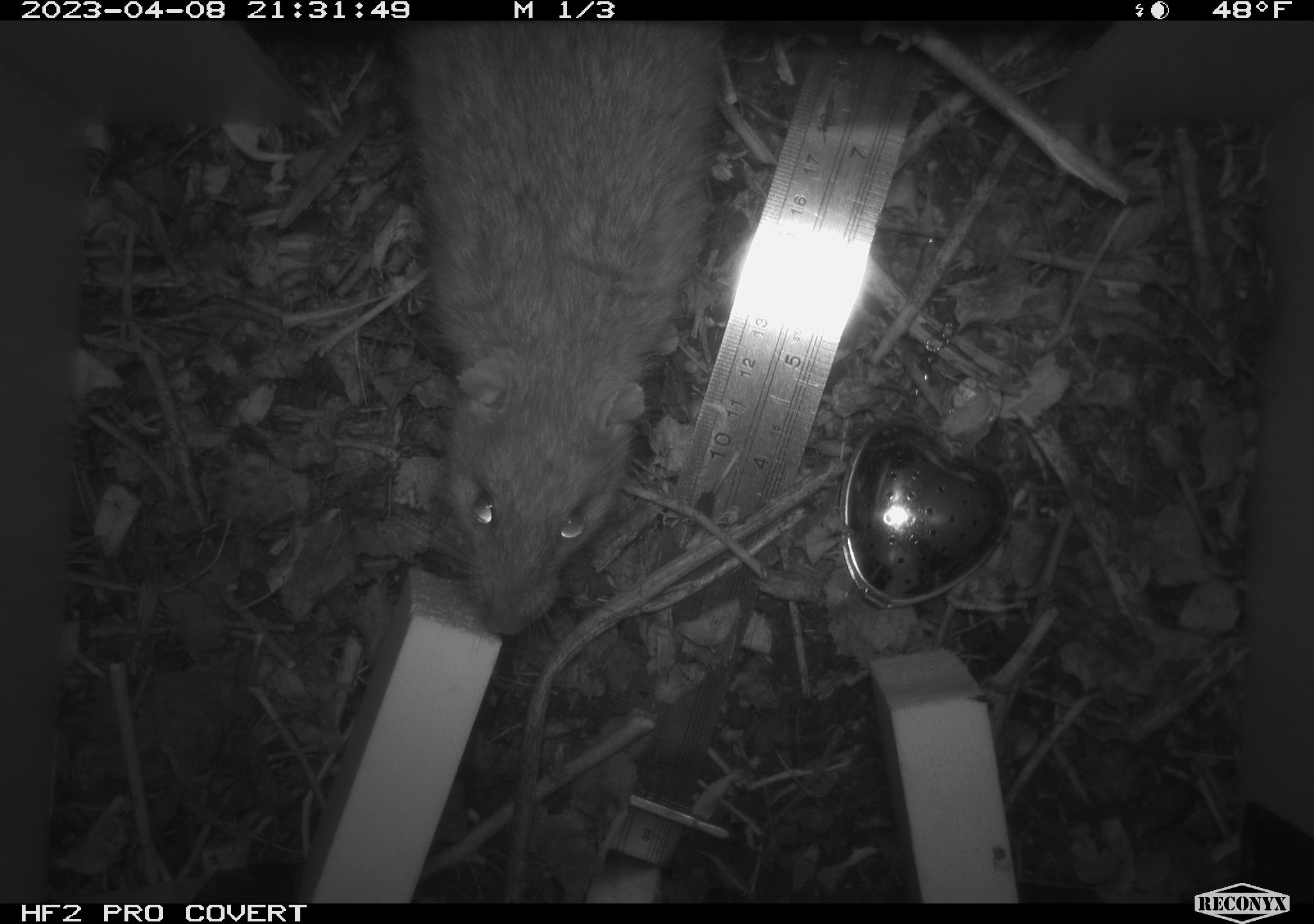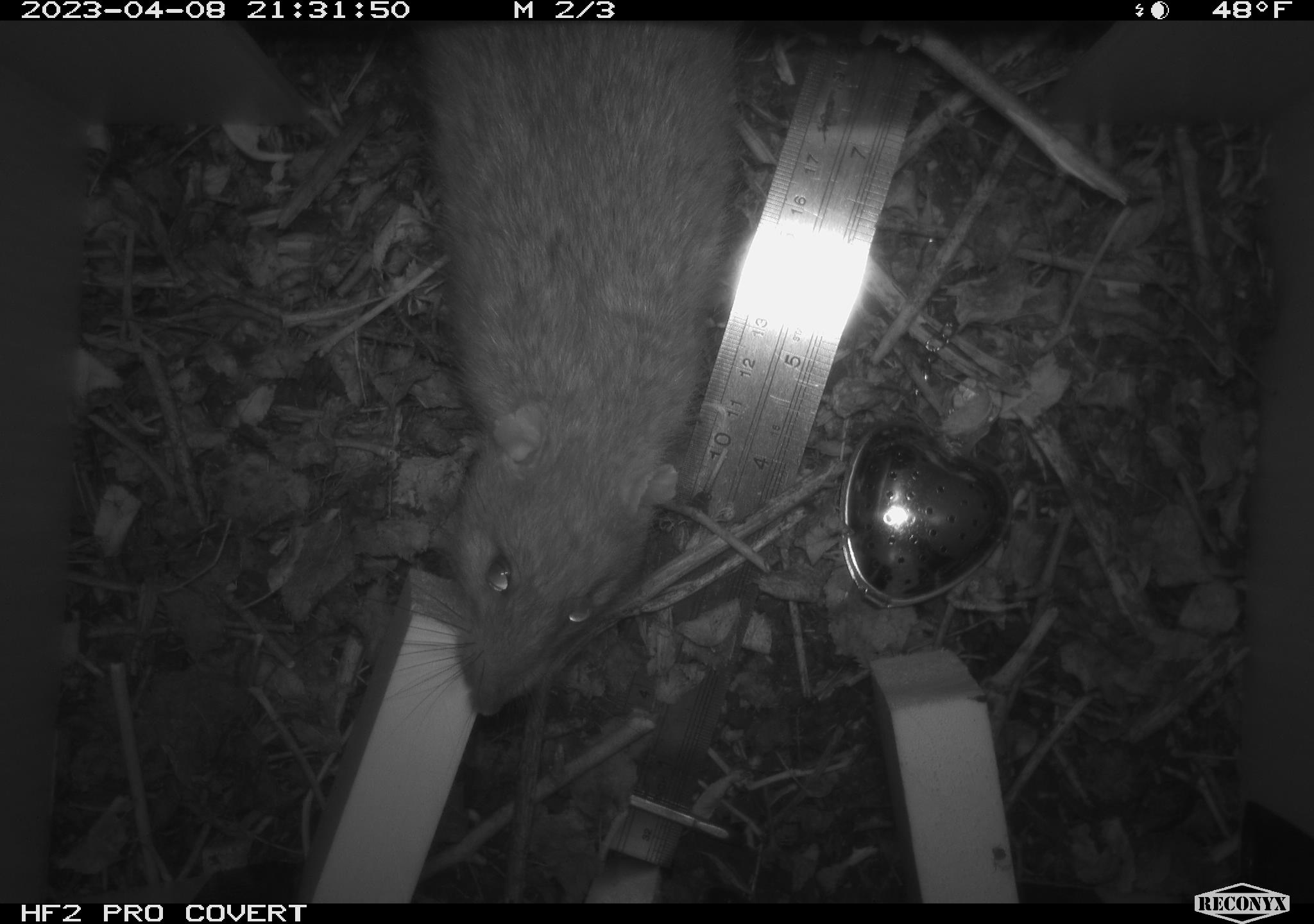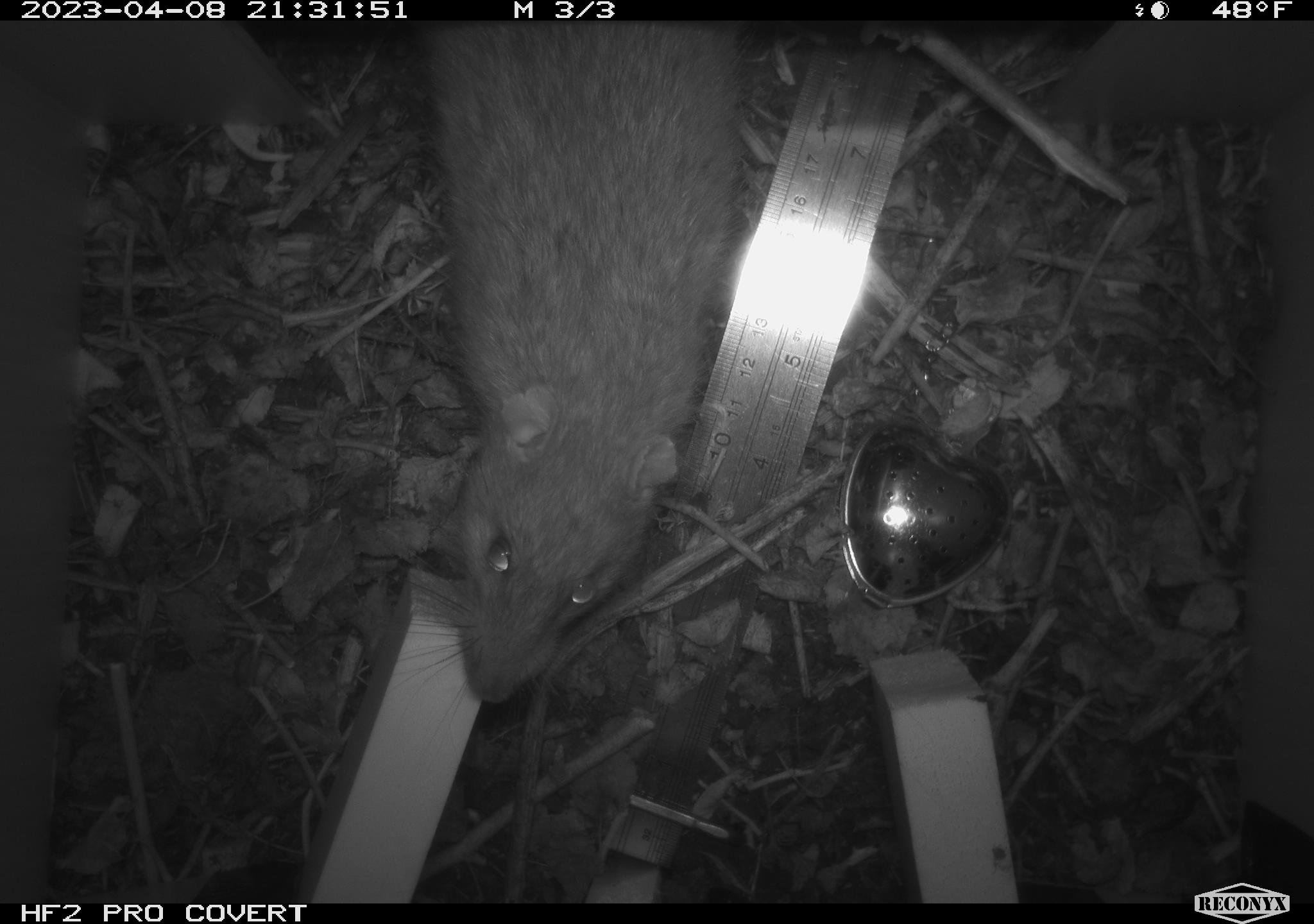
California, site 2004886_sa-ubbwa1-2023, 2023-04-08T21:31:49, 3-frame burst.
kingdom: Animalia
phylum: Chordata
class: Mammalia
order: Rodentia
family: Muridae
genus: Rattus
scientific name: Rattus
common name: rat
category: rattus species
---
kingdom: Animalia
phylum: Chordata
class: Mammalia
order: Rodentia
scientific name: Rodentia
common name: woodrat or rat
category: woodrat or rat species